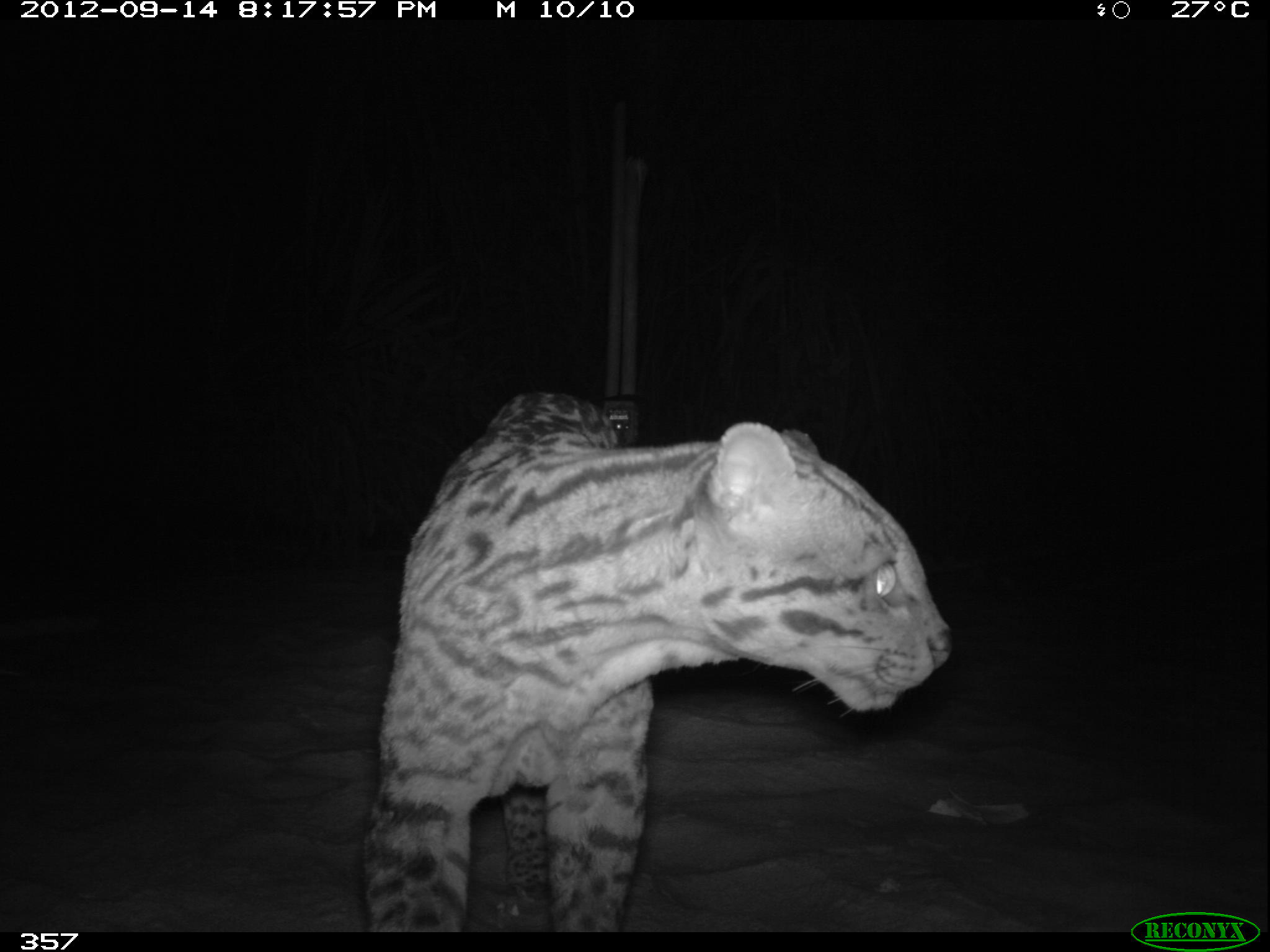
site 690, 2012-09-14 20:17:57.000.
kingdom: Animalia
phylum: Chordata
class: Mammalia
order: Carnivora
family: Felidae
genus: Leopardus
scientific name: Leopardus pardalis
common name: ocelot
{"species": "Leopardus pardalis (ocelot)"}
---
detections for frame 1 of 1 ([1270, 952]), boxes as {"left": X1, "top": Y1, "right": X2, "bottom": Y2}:
leopardus pardalis: {"left": 358, "top": 383, "right": 953, "bottom": 932}